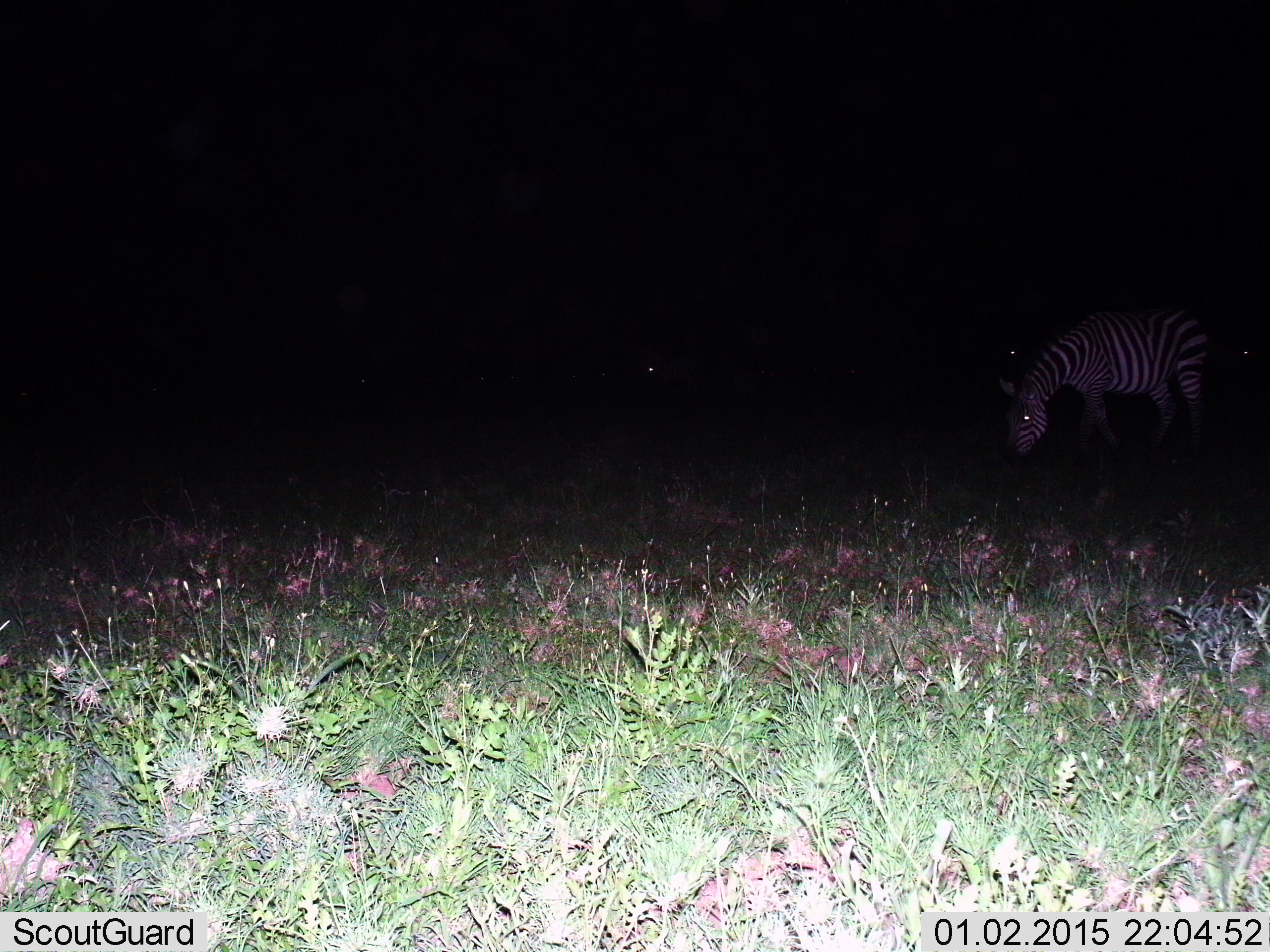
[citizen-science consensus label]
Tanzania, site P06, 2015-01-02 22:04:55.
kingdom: Animalia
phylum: Chordata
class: Mammalia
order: Perissodactyla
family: Equidae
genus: Equus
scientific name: Equus quagga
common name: plains zebra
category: zebra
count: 1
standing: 40%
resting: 0%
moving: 0%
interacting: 0%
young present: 0%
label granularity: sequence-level